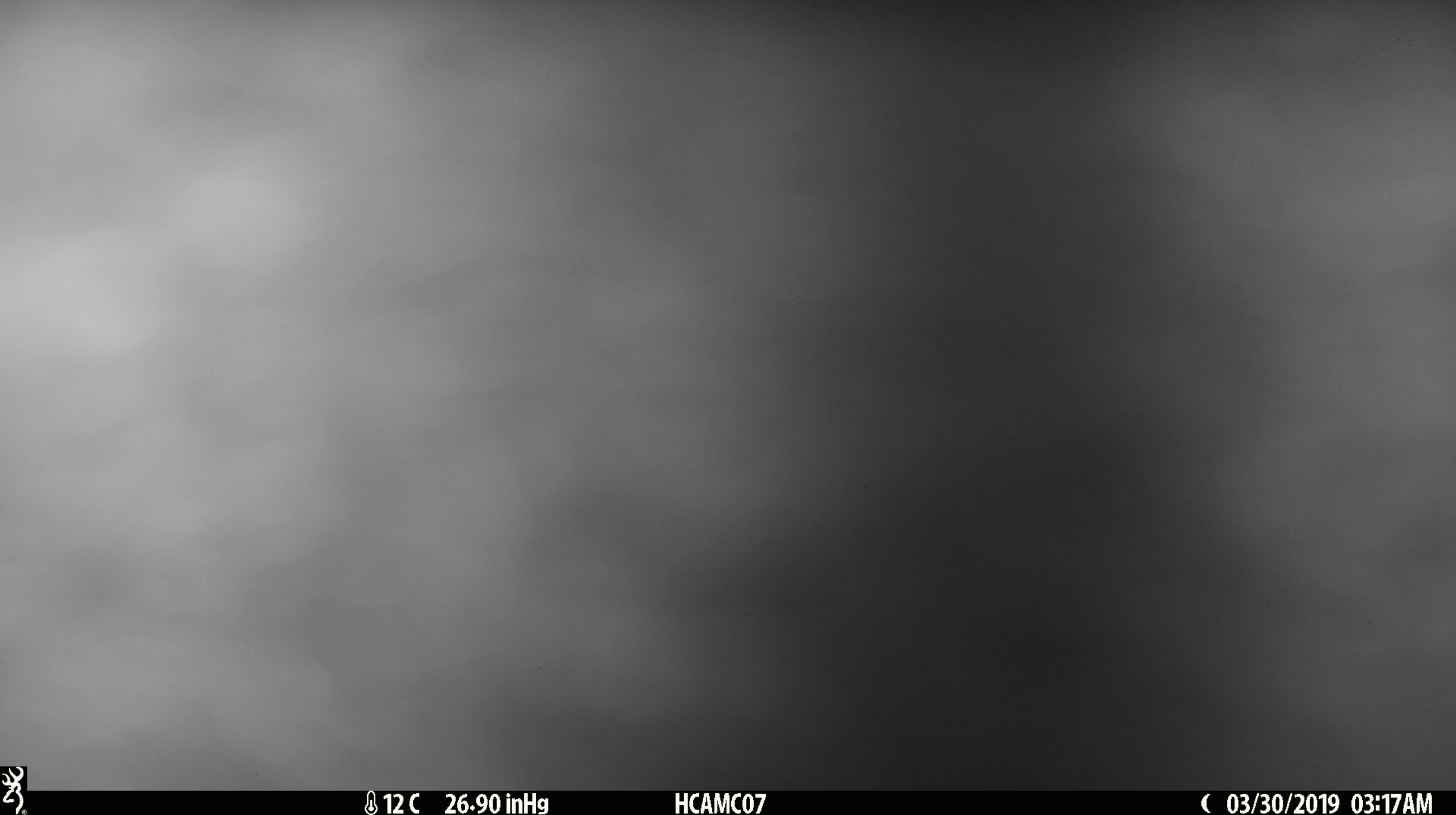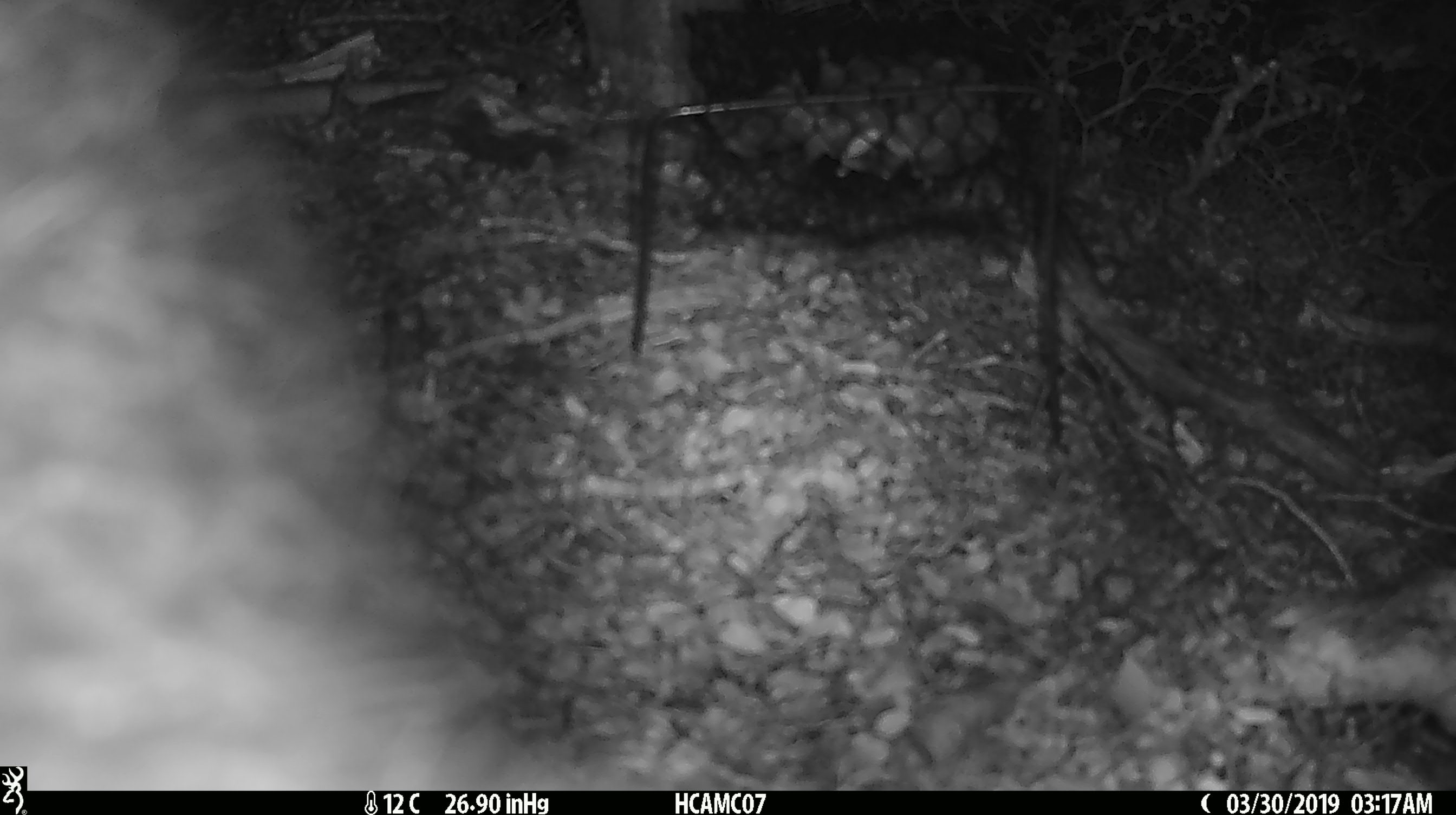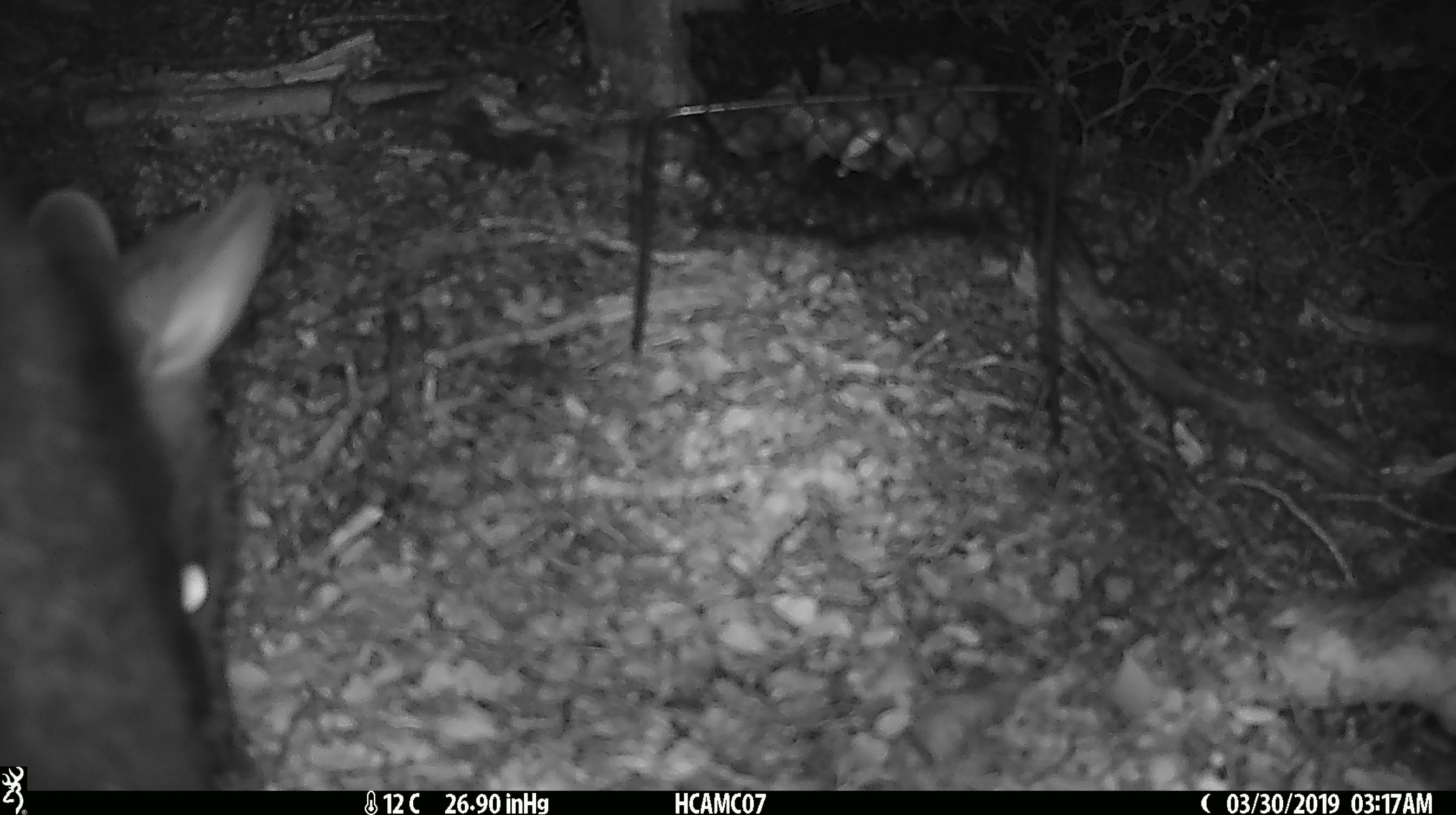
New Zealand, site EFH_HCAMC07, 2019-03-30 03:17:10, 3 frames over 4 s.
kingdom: Animalia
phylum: Chordata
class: Mammalia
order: Diprotodontia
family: Phalangeridae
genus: Trichosurus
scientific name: Trichosurus vulpecula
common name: common brushtail possum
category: possum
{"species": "possum (common brushtail possum) (Trichosurus vulpecula)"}